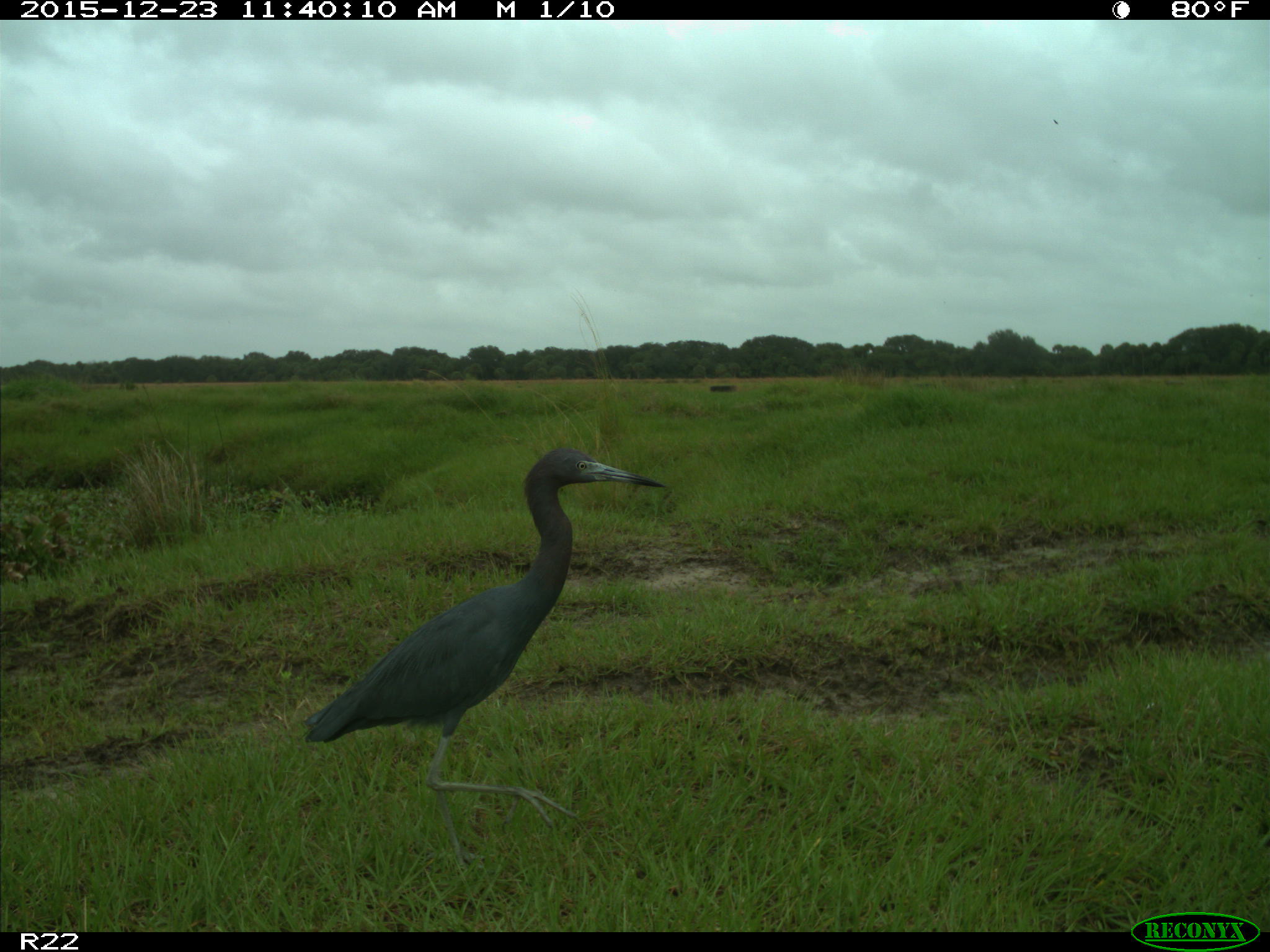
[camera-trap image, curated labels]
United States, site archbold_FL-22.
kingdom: Animalia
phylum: Chordata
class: Aves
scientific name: Aves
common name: birds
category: unidentified bird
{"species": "unidentified bird (birds) (Aves)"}